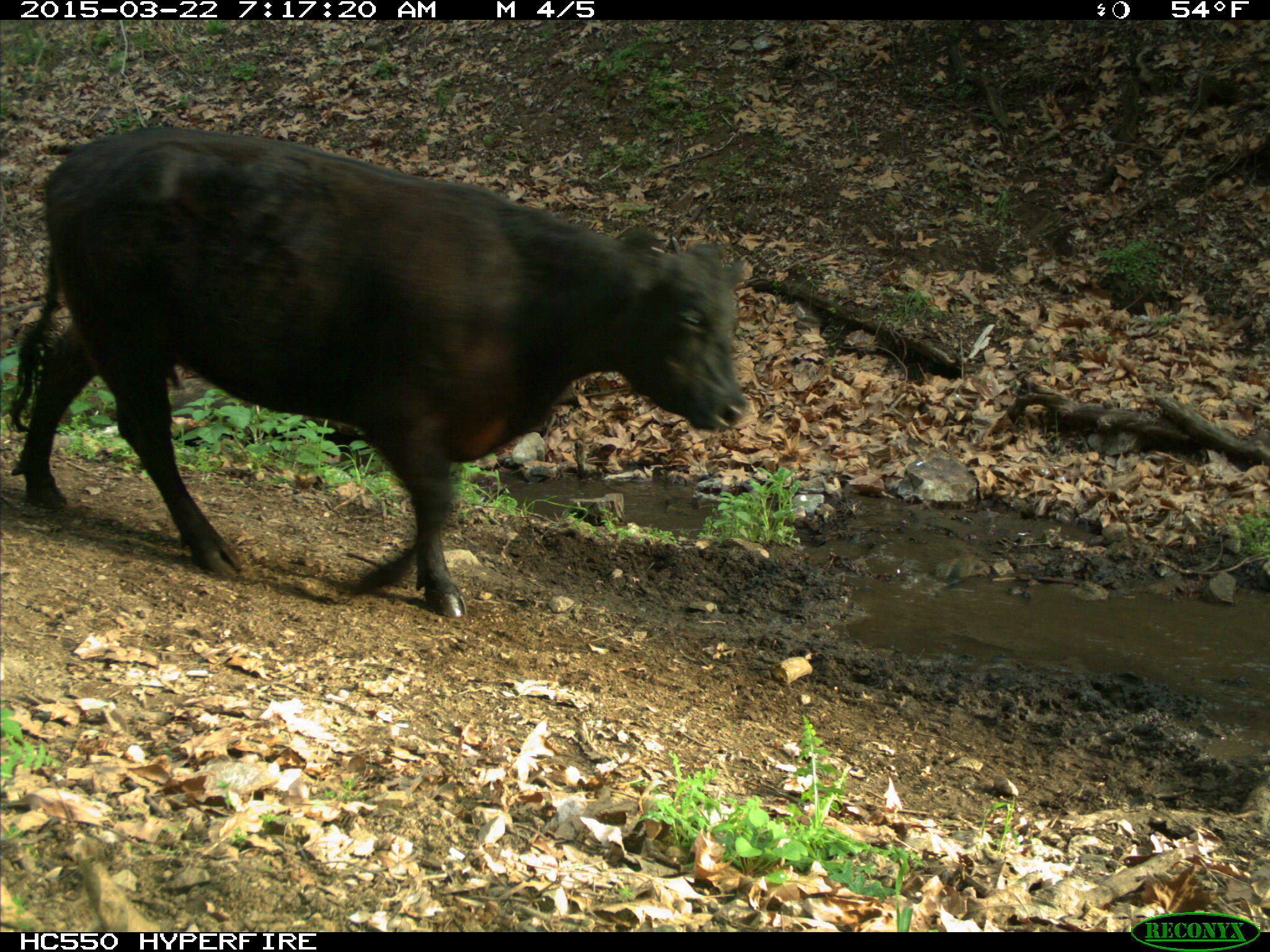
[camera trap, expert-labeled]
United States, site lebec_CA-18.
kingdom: Animalia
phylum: Chordata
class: Mammalia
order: Artiodactyla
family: Bovidae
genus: Bos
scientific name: Bos taurus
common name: domestic cow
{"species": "Bos taurus (domestic cow)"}